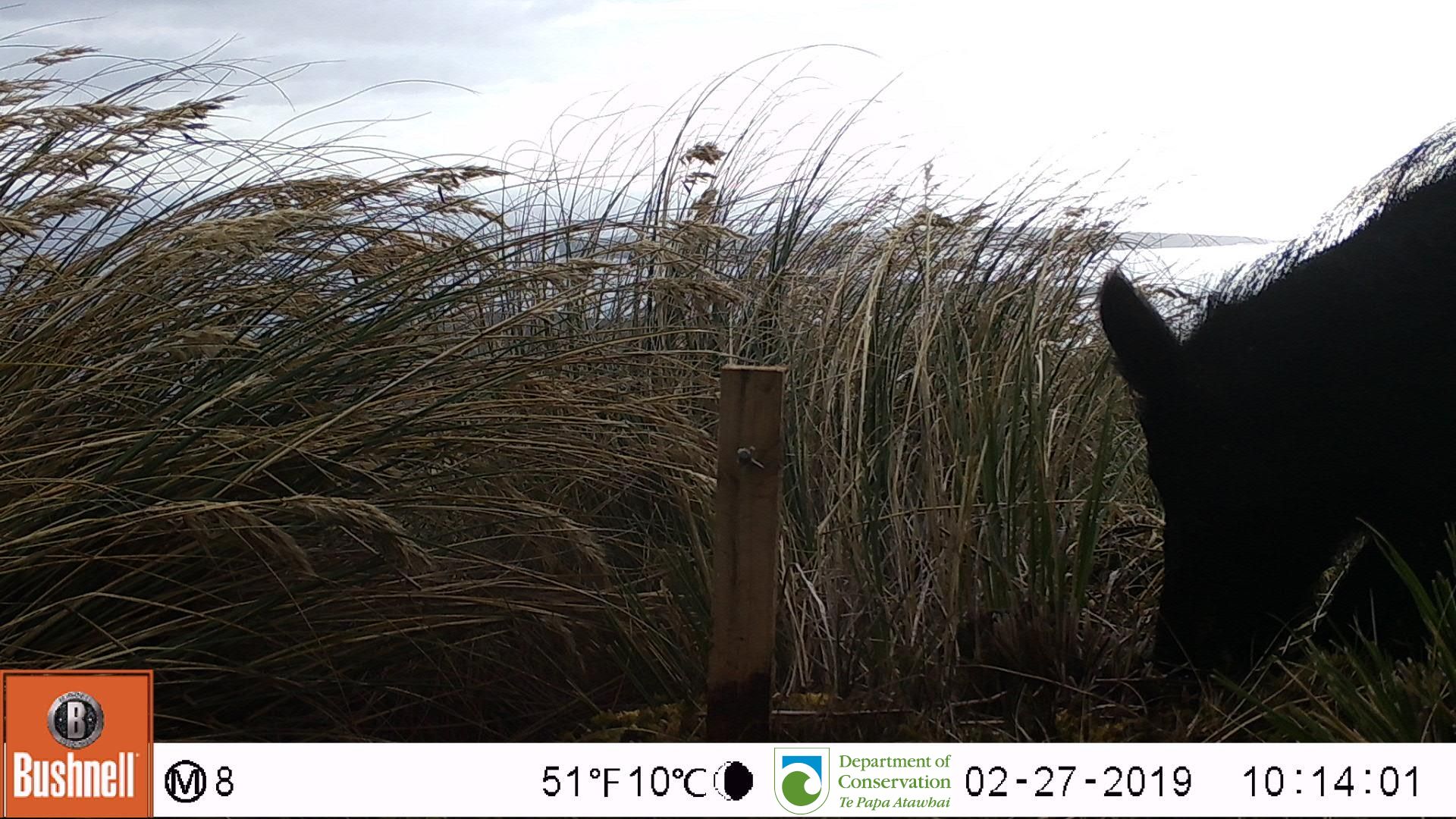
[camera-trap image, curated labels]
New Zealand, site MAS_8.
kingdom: Animalia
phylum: Chordata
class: Mammalia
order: Artiodactyla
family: Suidae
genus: Sus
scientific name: Sus scrofa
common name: pig